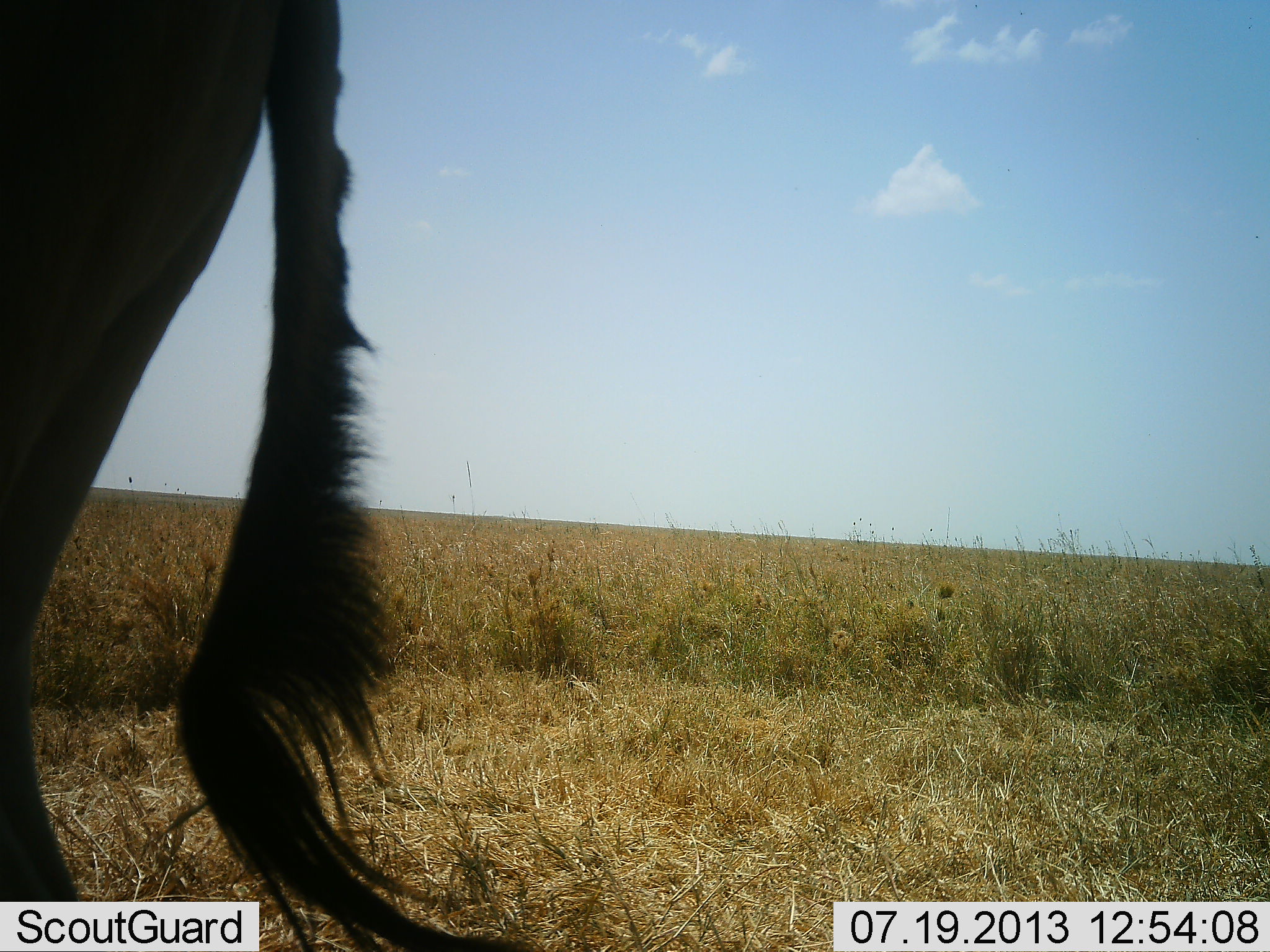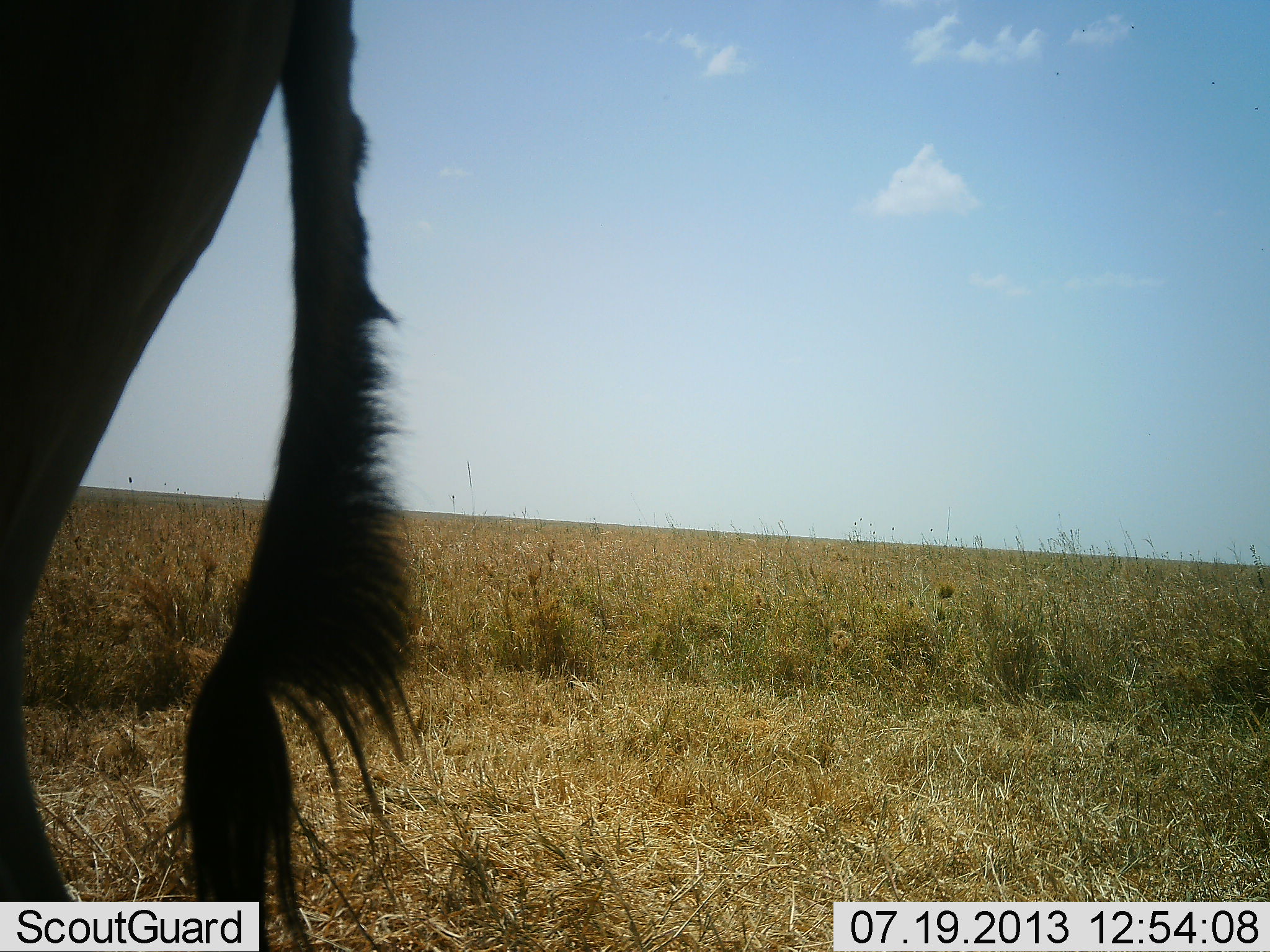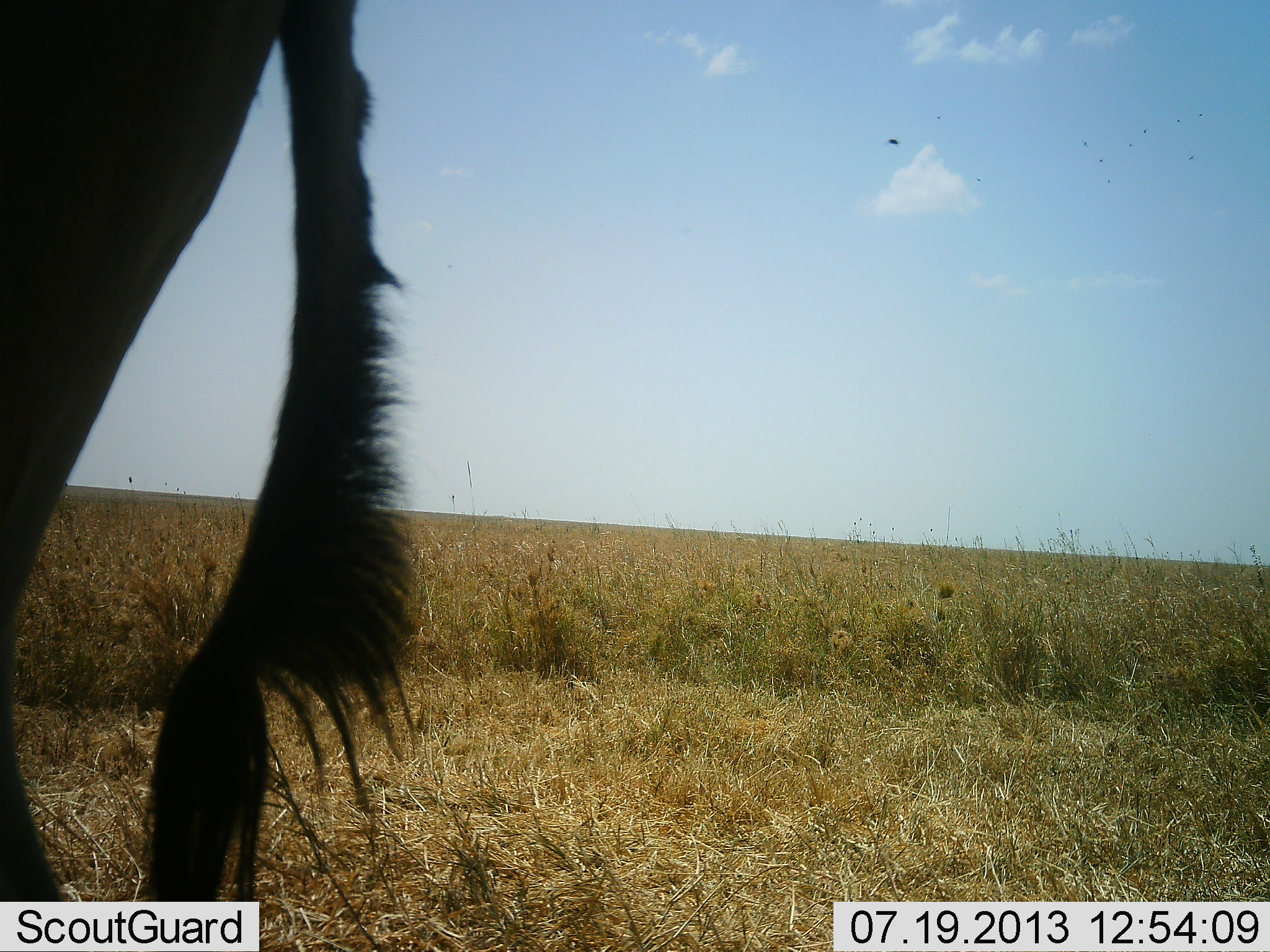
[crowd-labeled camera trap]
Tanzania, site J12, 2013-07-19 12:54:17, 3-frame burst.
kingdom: Animalia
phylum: Chordata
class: Mammalia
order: Artiodactyla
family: Bovidae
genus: Alcelaphus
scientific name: Alcelaphus buselaphus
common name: hartebeest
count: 1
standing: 100%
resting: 0%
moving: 0%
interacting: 0%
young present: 0%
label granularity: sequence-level